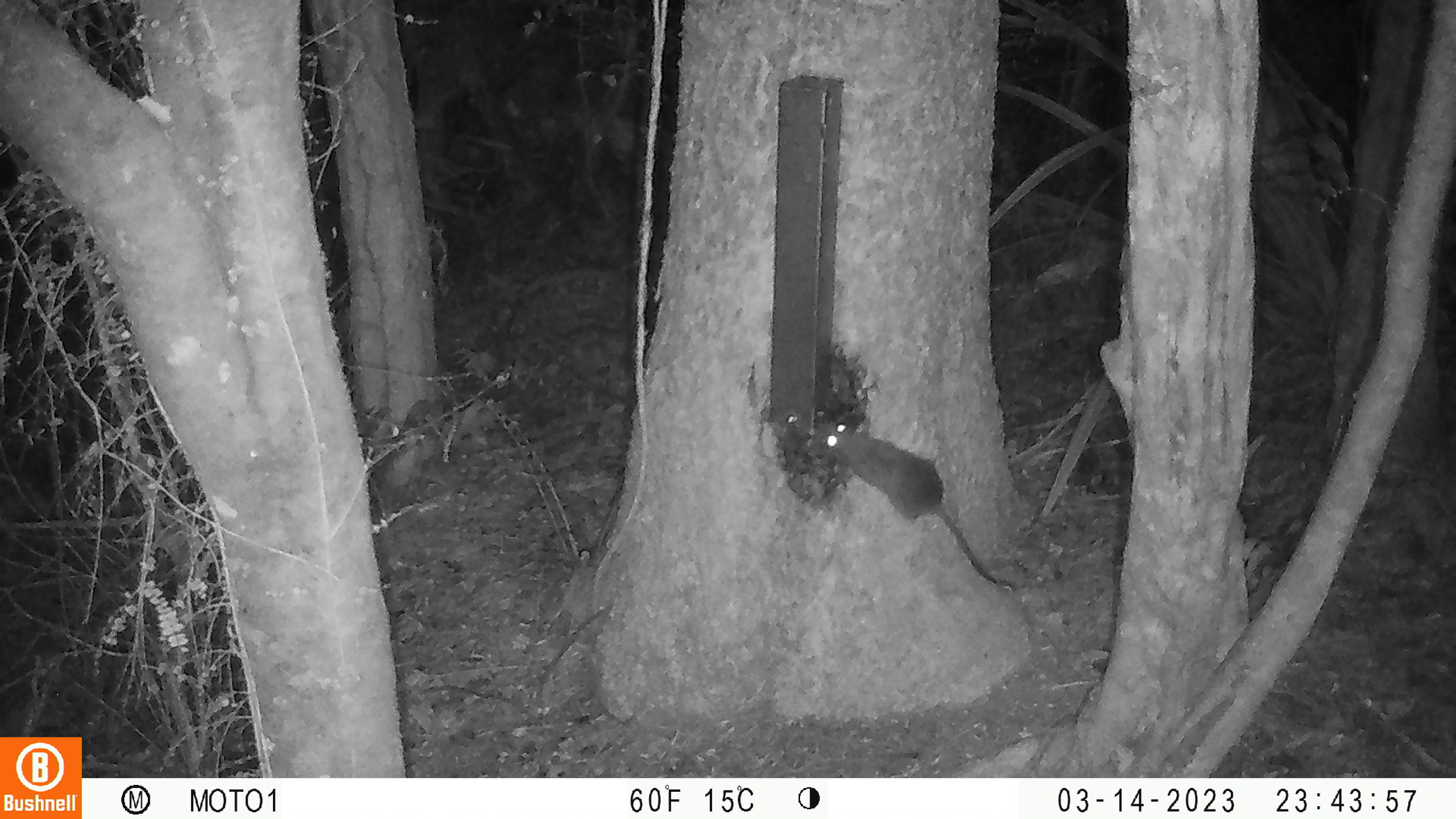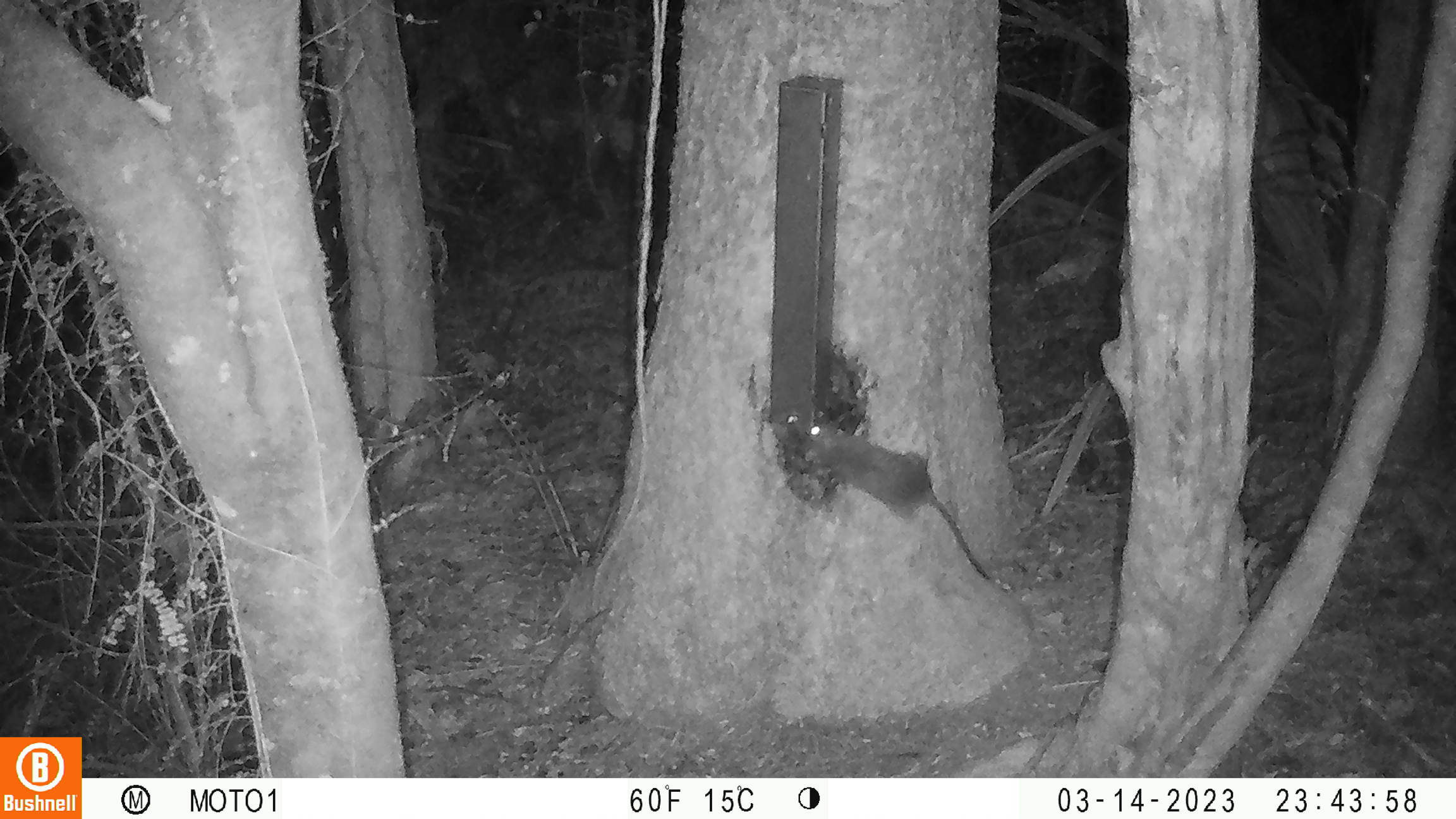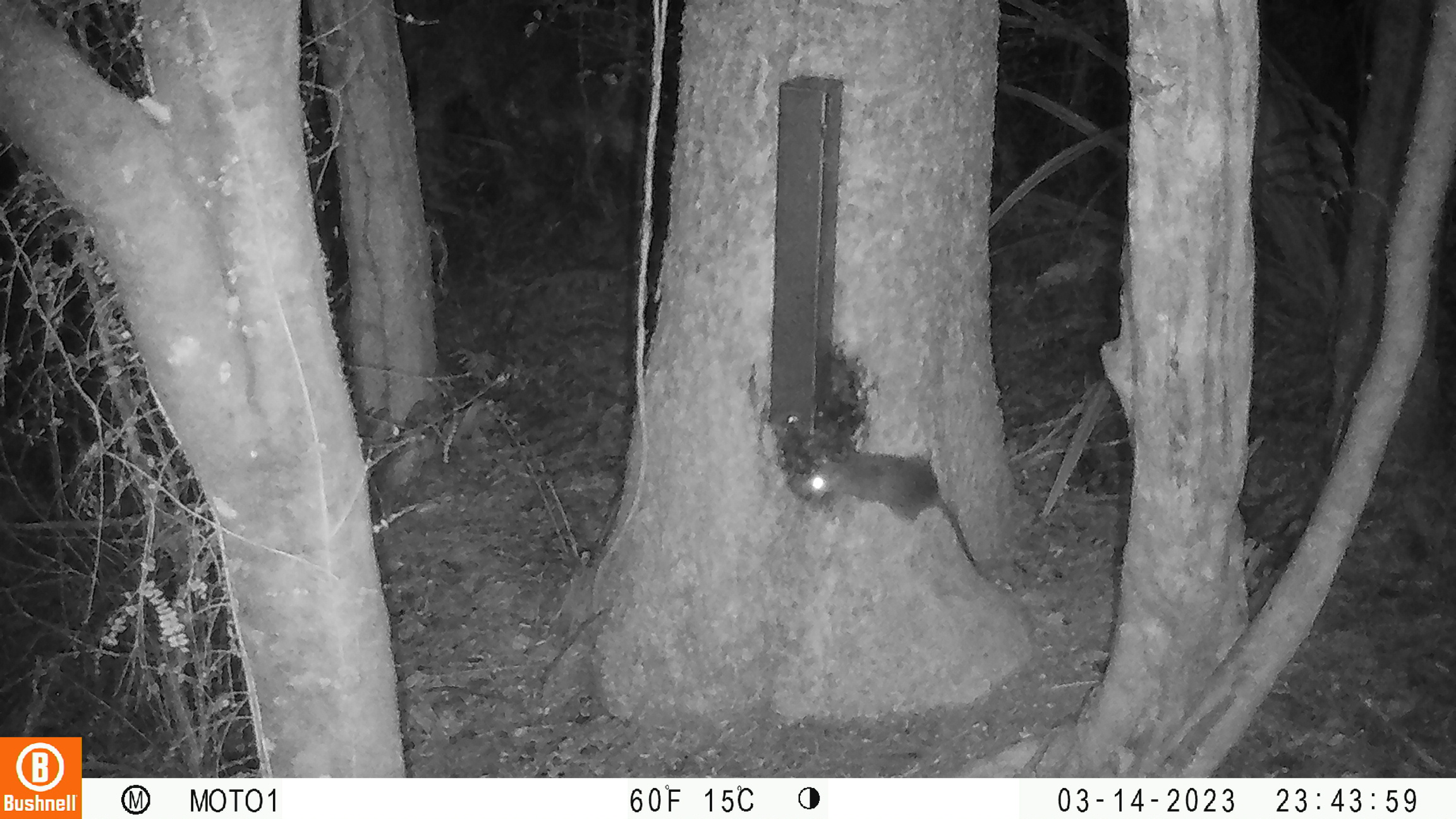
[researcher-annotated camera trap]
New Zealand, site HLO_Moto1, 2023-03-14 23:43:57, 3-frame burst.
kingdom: Animalia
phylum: Chordata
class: Mammalia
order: Rodentia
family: Muridae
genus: Rattus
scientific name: Rattus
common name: rat